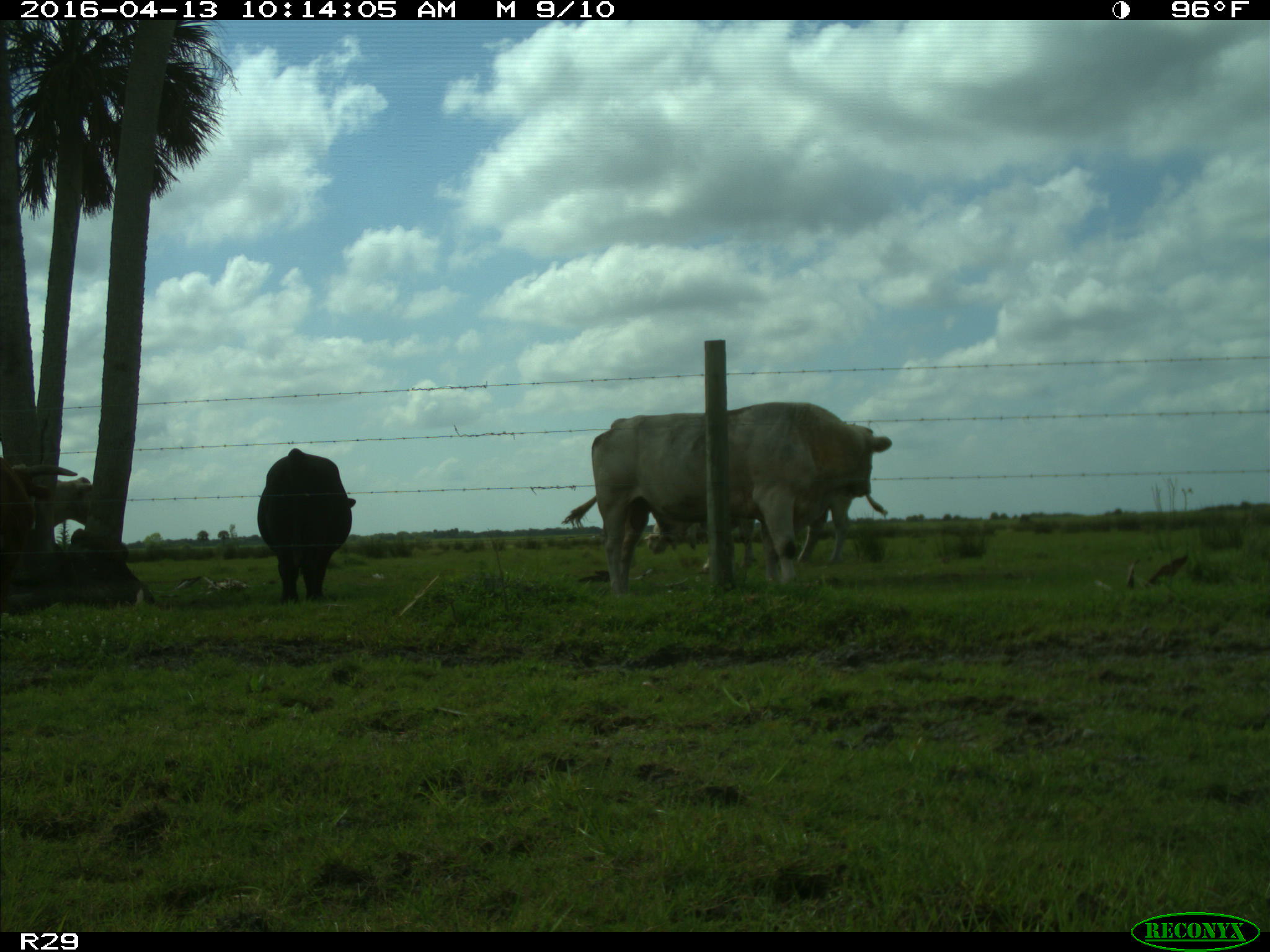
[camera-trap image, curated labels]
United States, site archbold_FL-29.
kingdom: Animalia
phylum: Chordata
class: Mammalia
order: Artiodactyla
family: Bovidae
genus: Bos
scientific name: Bos taurus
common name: domestic cow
Bos taurus (domestic cow).